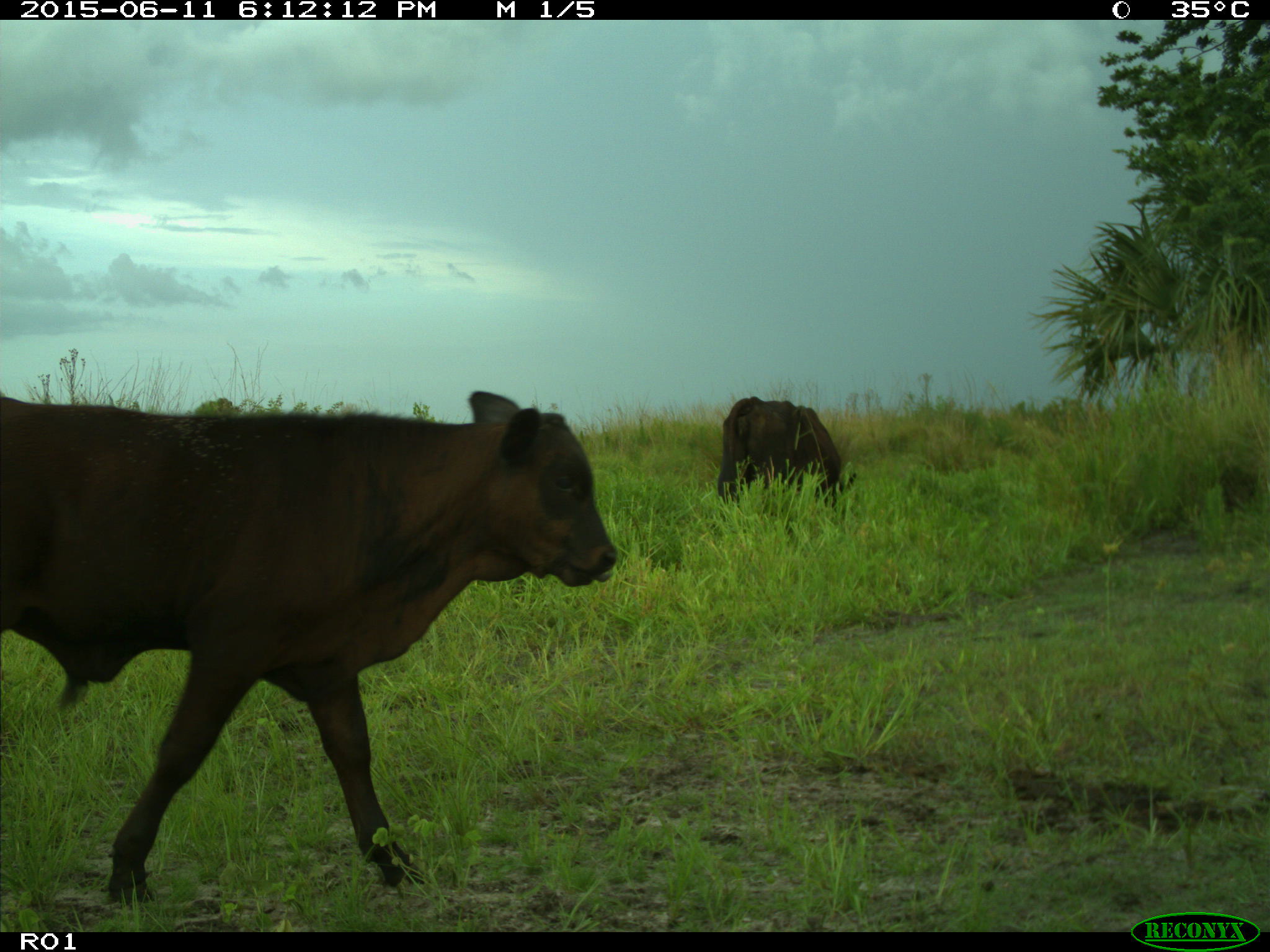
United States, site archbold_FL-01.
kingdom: Animalia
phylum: Chordata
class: Mammalia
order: Artiodactyla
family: Bovidae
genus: Bos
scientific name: Bos taurus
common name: domestic cow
Bos taurus (domestic cow).